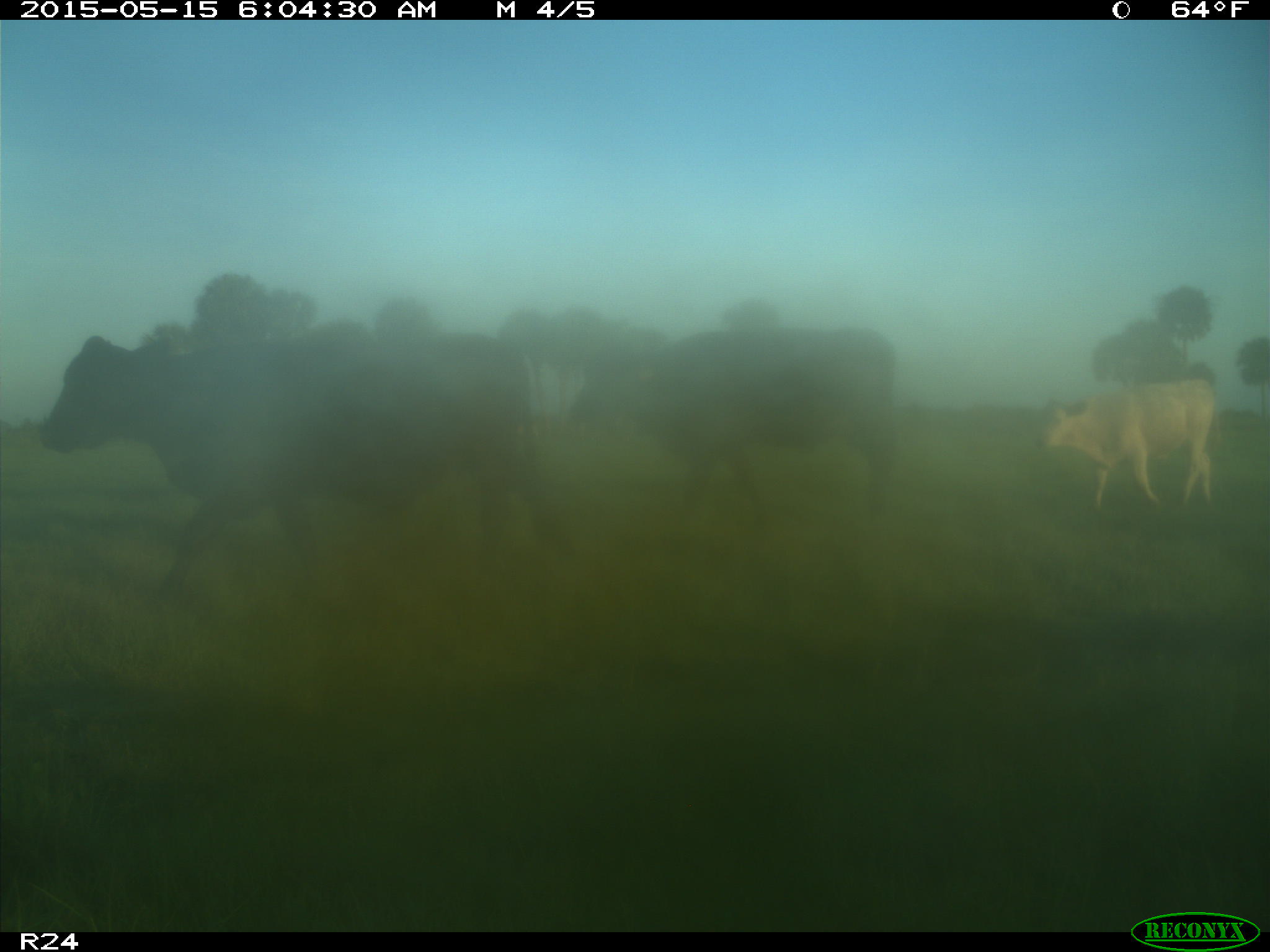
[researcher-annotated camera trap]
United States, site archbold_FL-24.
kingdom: Animalia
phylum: Chordata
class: Mammalia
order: Artiodactyla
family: Bovidae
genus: Bos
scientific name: Bos taurus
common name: domestic cow